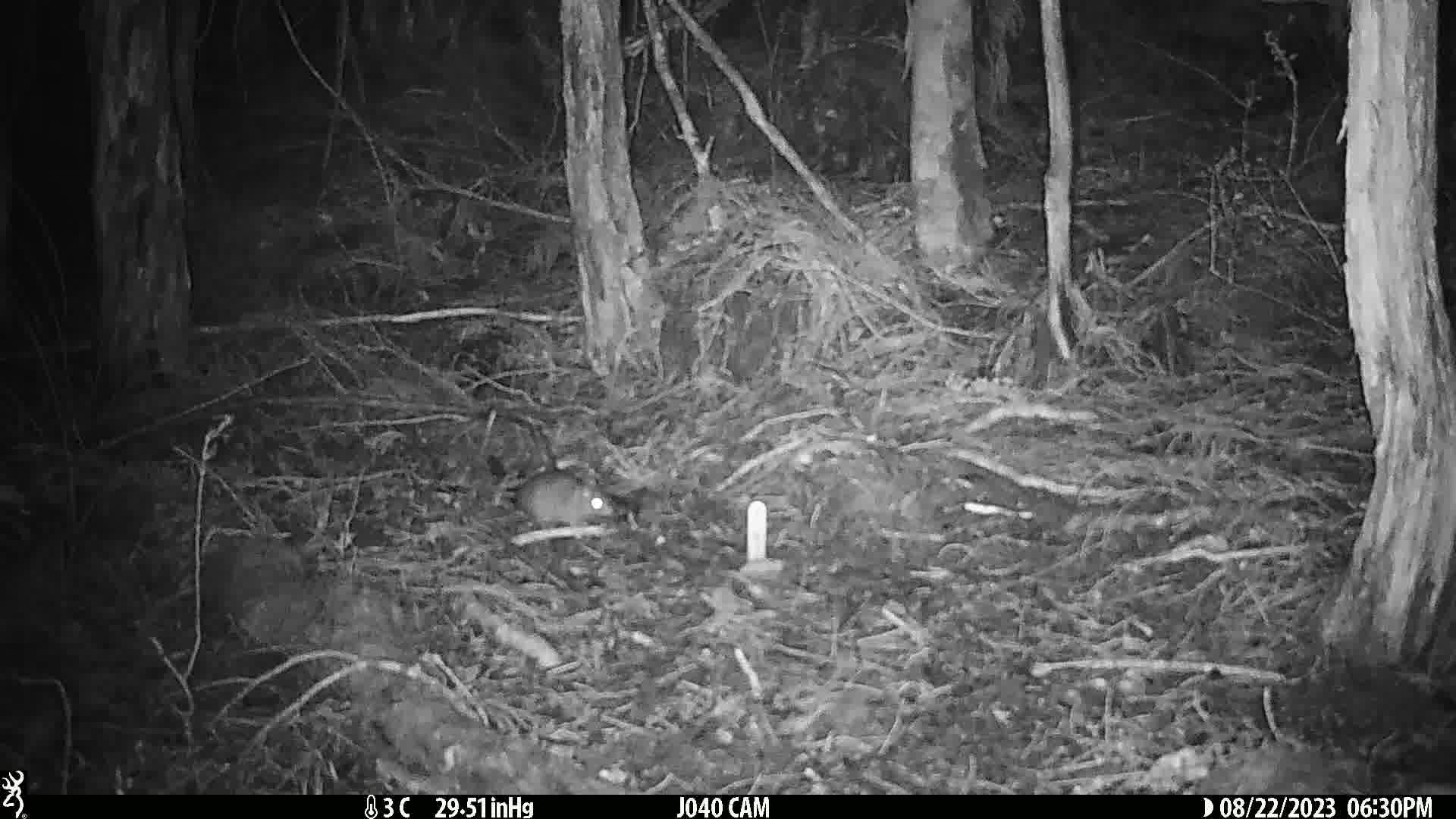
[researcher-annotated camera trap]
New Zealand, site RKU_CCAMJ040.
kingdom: Animalia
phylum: Chordata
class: Mammalia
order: Rodentia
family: Muridae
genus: Rattus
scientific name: Rattus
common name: rat